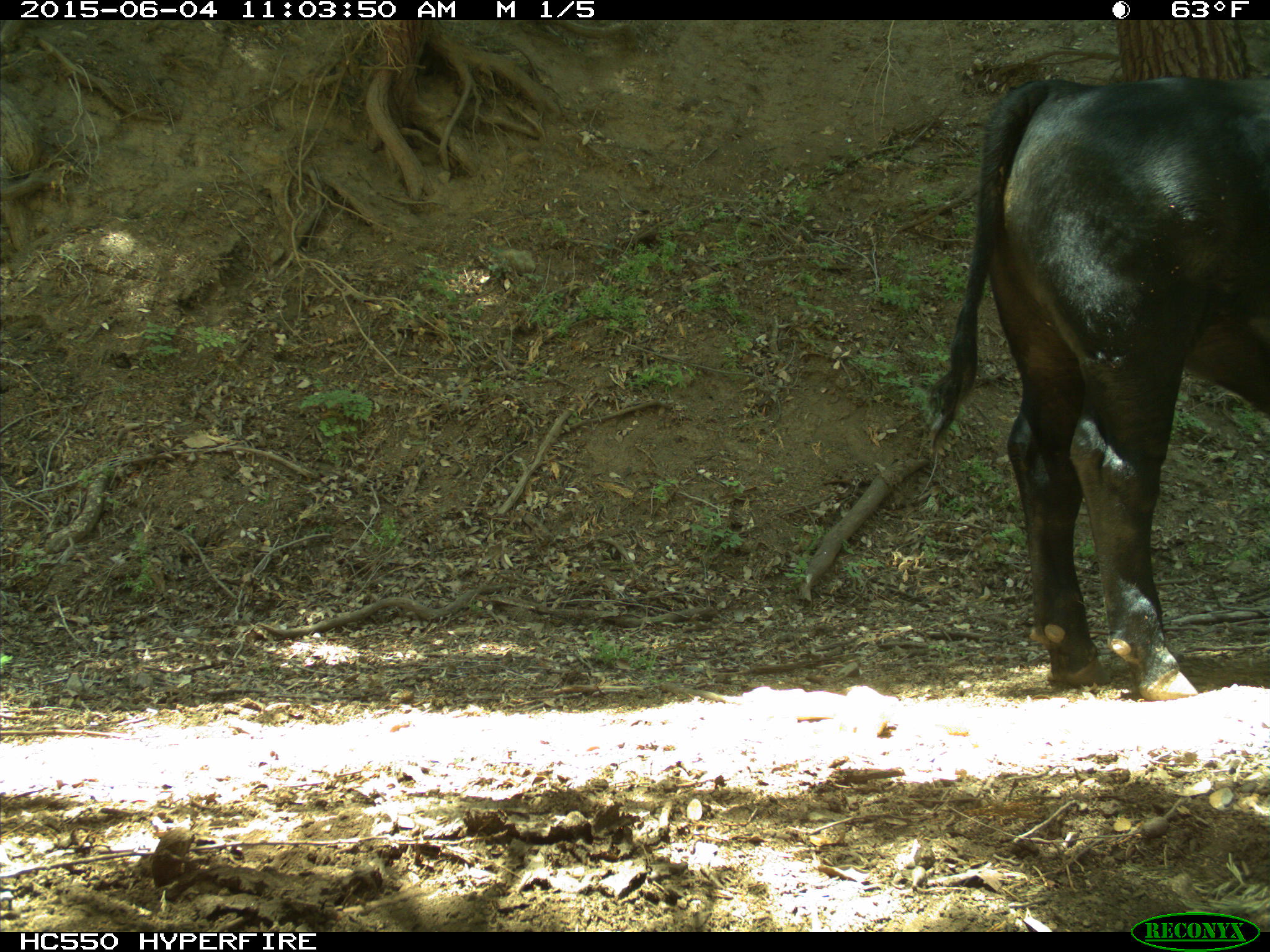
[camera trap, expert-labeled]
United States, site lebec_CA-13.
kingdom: Animalia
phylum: Chordata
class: Mammalia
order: Artiodactyla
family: Bovidae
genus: Bos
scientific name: Bos taurus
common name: domestic cow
Bos taurus (domestic cow).